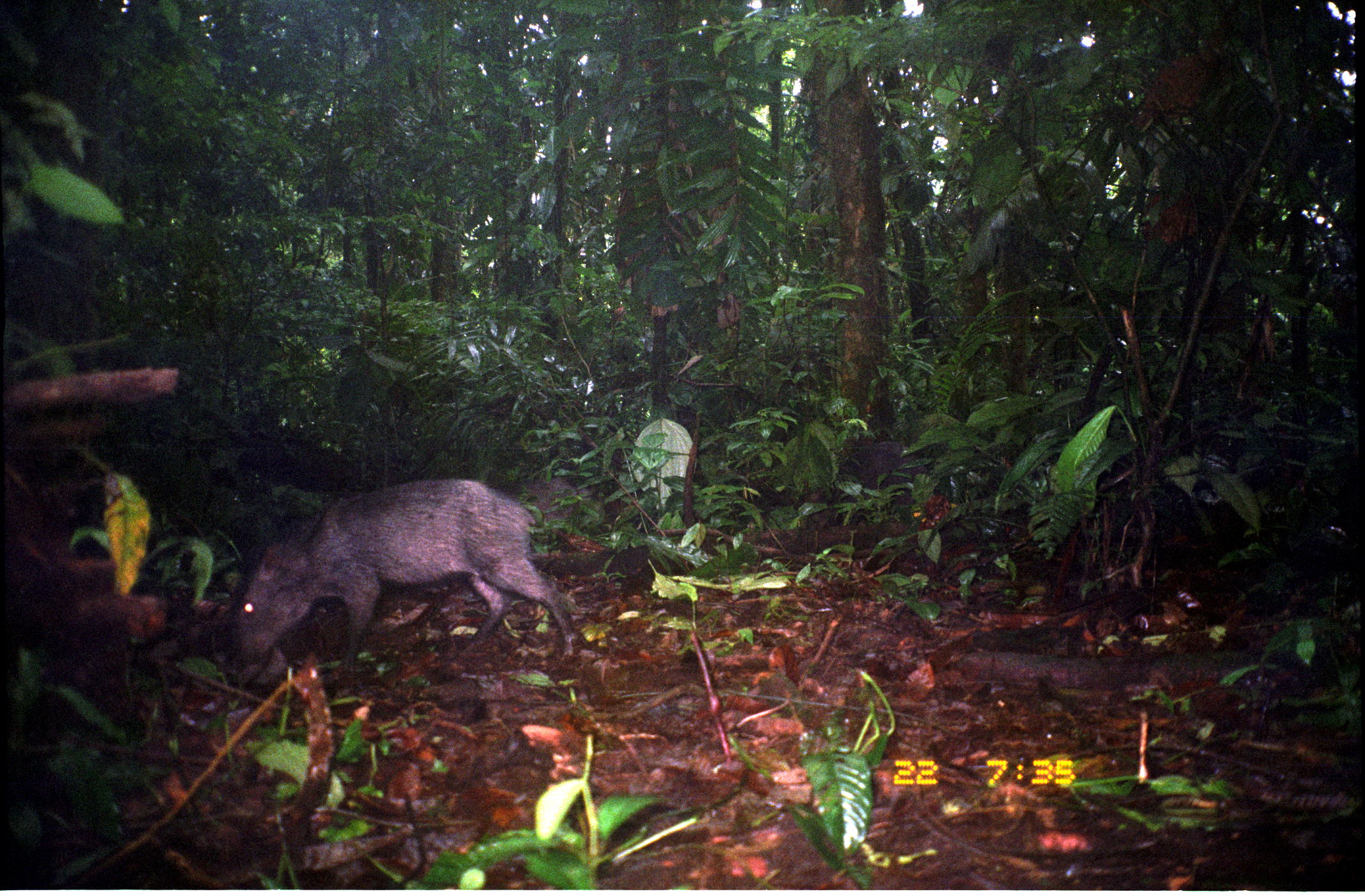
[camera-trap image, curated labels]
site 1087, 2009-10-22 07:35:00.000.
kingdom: Animalia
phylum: Chordata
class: Mammalia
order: Artiodactyla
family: Tayassuidae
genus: Pecari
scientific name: Pecari tajacu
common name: collared peccary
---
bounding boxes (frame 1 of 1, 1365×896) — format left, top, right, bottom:
pecari tajacu: 233, 477, 582, 680